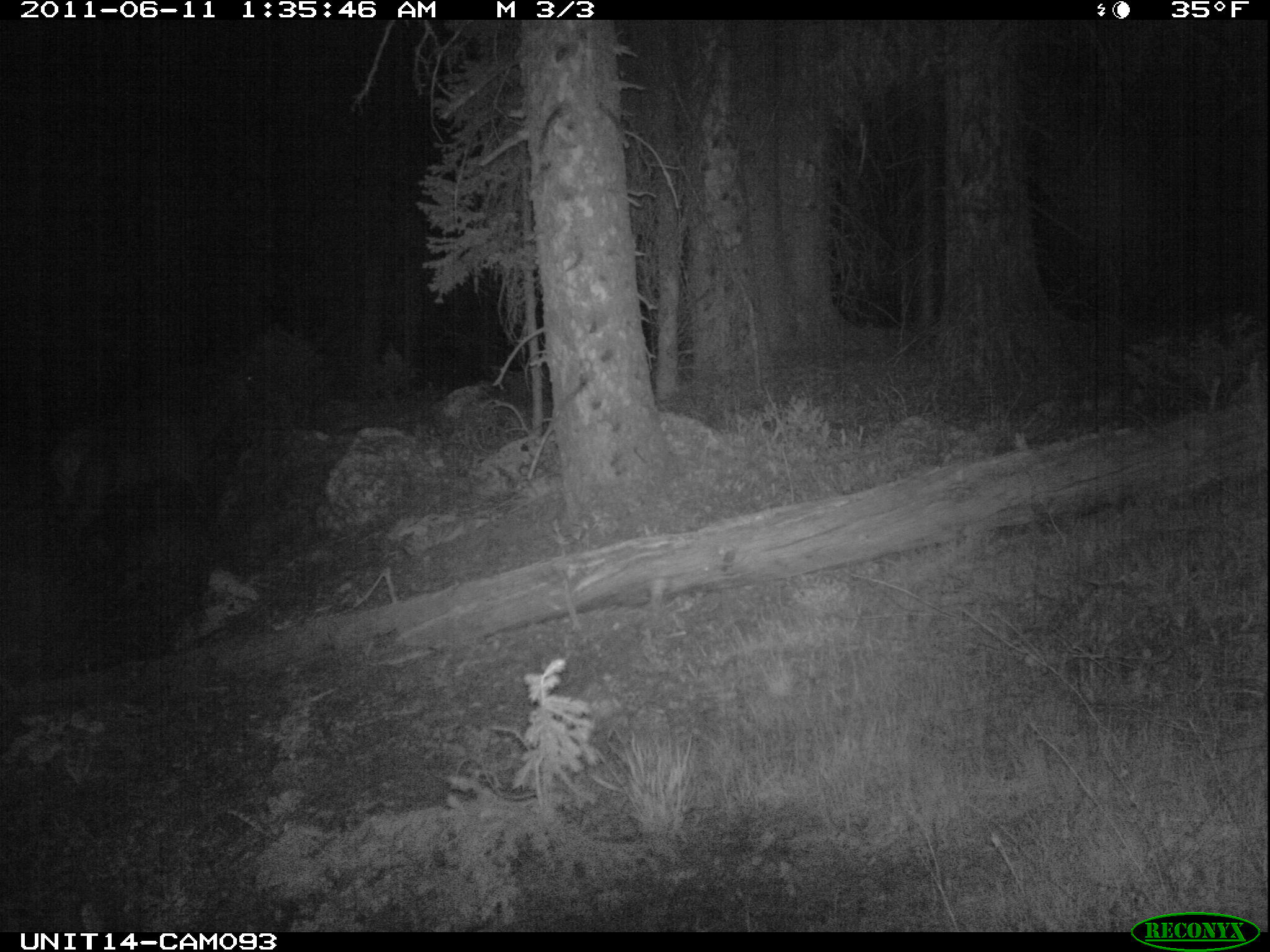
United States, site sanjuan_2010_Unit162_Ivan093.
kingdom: Animalia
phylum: Chordata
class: Mammalia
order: Artiodactyla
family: Cervidae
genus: Cervus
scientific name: Cervus elaphus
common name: red deer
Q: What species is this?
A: Cervus elaphus (red deer).